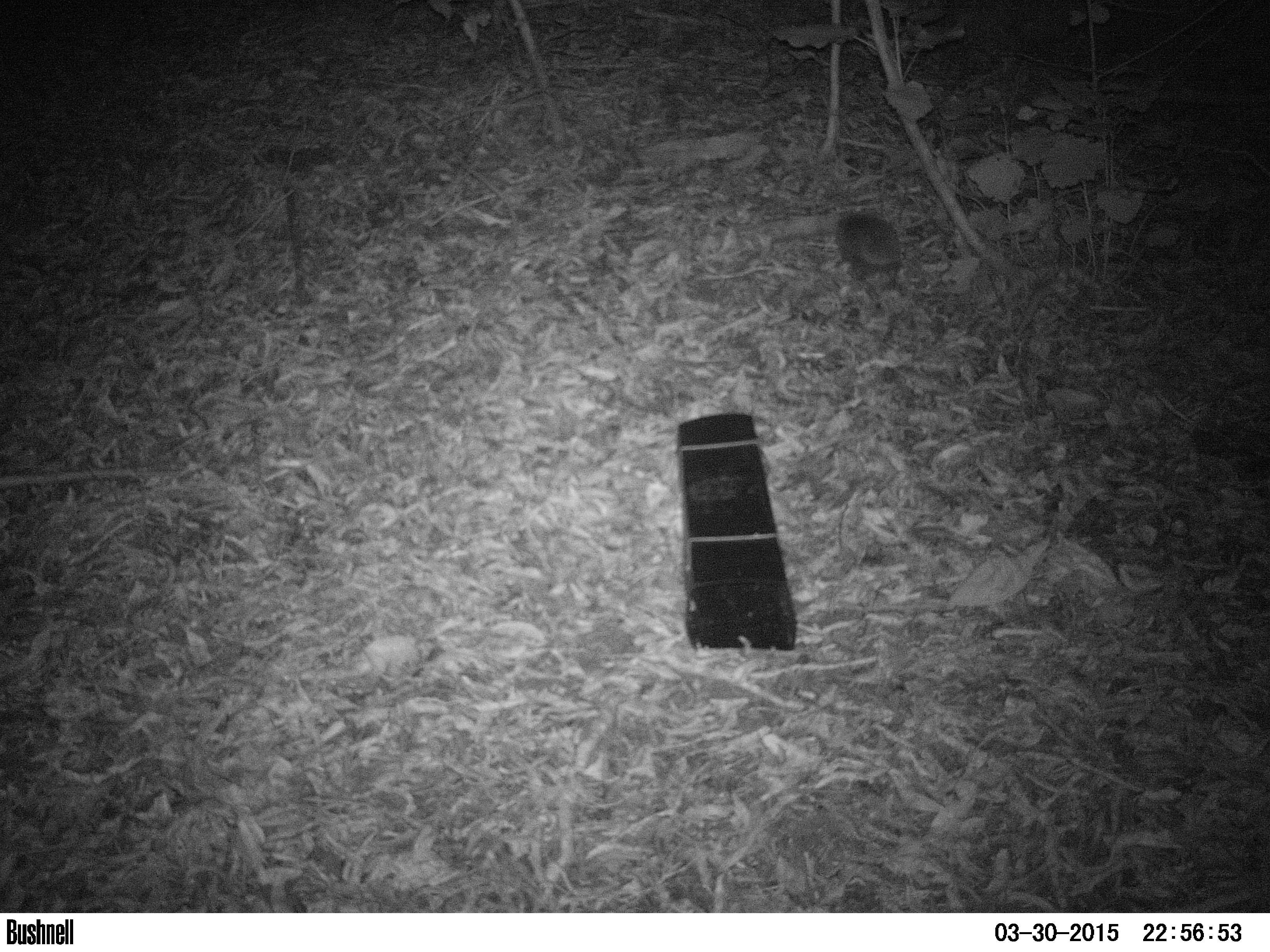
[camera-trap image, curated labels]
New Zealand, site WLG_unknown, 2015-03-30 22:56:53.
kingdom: Animalia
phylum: Chordata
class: Mammalia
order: Eulipotyphla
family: Erinaceidae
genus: Erinaceus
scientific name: Erinaceus europaeus europaeus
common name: european hedgehog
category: hedgehog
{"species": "hedgehog (european hedgehog) (Erinaceus europaeus europaeus)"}